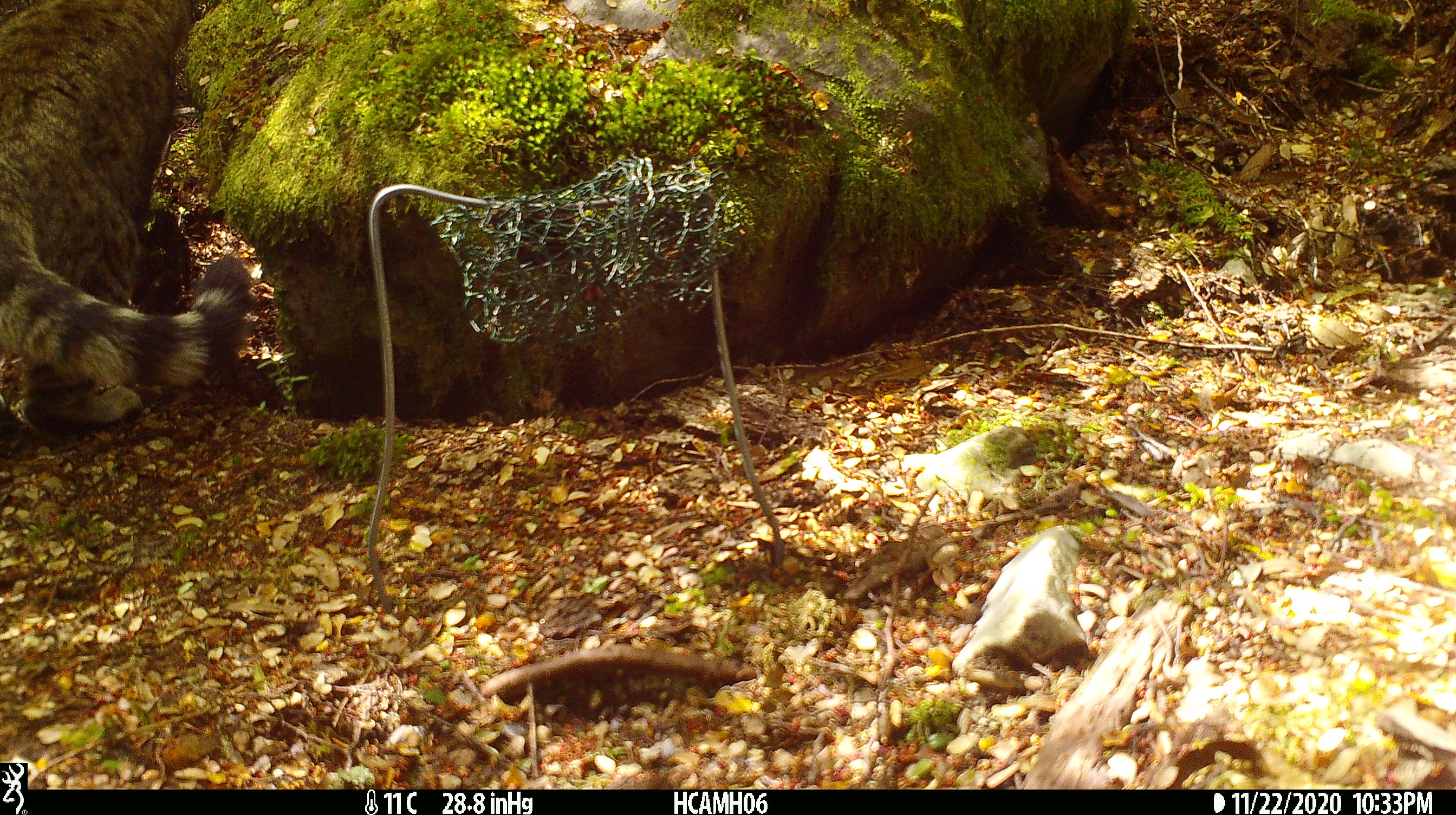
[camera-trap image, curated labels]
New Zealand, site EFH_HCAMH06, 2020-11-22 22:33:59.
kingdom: Animalia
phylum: Chordata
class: Mammalia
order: Carnivora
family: Felidae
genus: Felis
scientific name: Felis catus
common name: domestic cat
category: cat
Cat (domestic cat) (Felis catus).